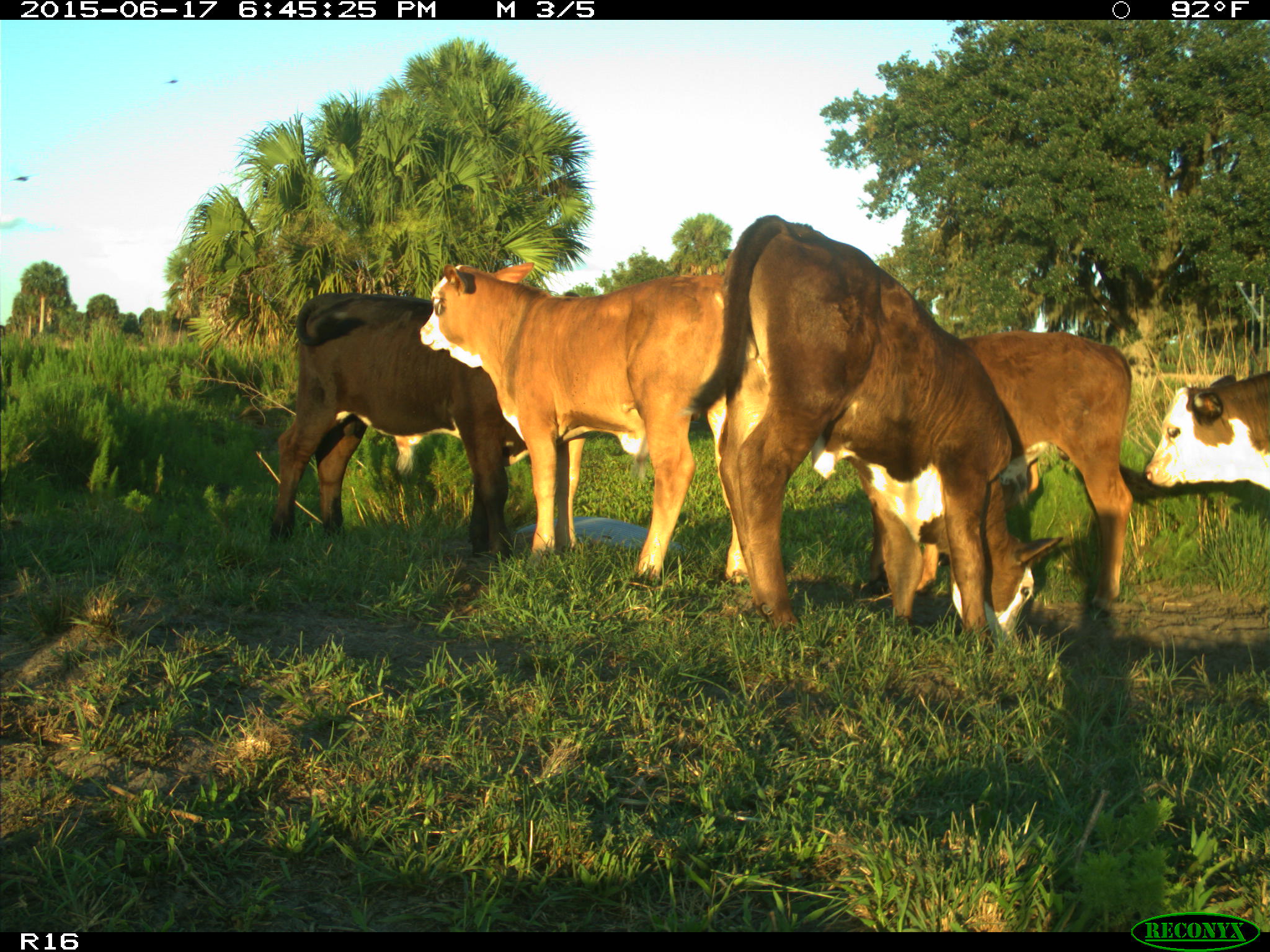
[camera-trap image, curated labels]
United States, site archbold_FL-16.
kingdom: Animalia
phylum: Chordata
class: Mammalia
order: Artiodactyla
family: Bovidae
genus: Bos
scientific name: Bos taurus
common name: domestic cow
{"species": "Bos taurus (domestic cow)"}